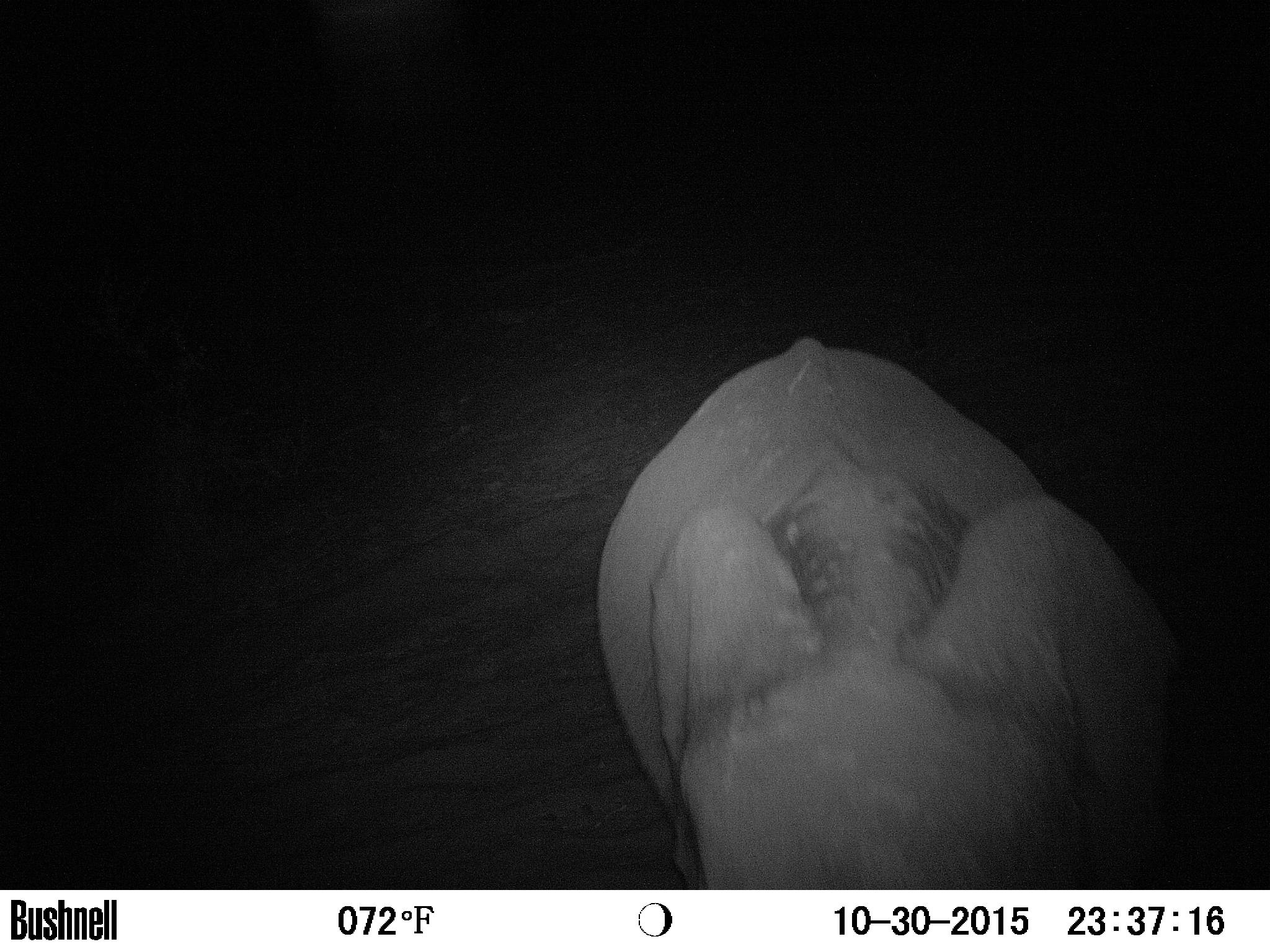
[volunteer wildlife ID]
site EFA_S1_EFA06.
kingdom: Animalia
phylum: Chordata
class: Mammalia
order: Proboscidea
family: Elephantidae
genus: Loxodonta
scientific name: Loxodonta africana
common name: african bush elephant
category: elephant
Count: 1.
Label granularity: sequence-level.